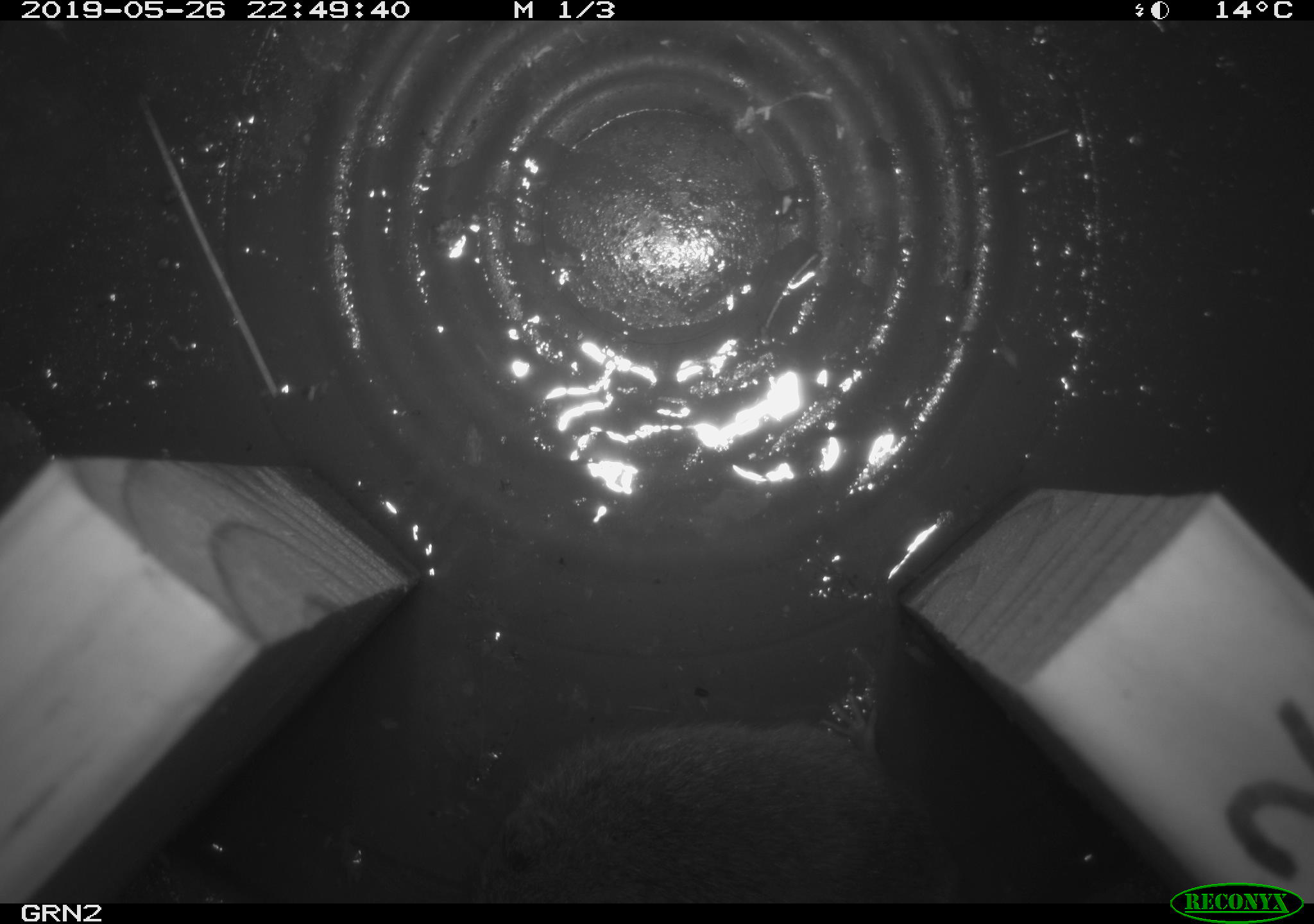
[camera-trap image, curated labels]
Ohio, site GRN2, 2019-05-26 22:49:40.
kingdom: Animalia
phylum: Chordata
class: Mammalia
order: Rodentia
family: Cricetidae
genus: Microtus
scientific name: Microtus pennsylvanicus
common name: meadow vole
Meadow vole (Microtus pennsylvanicus).